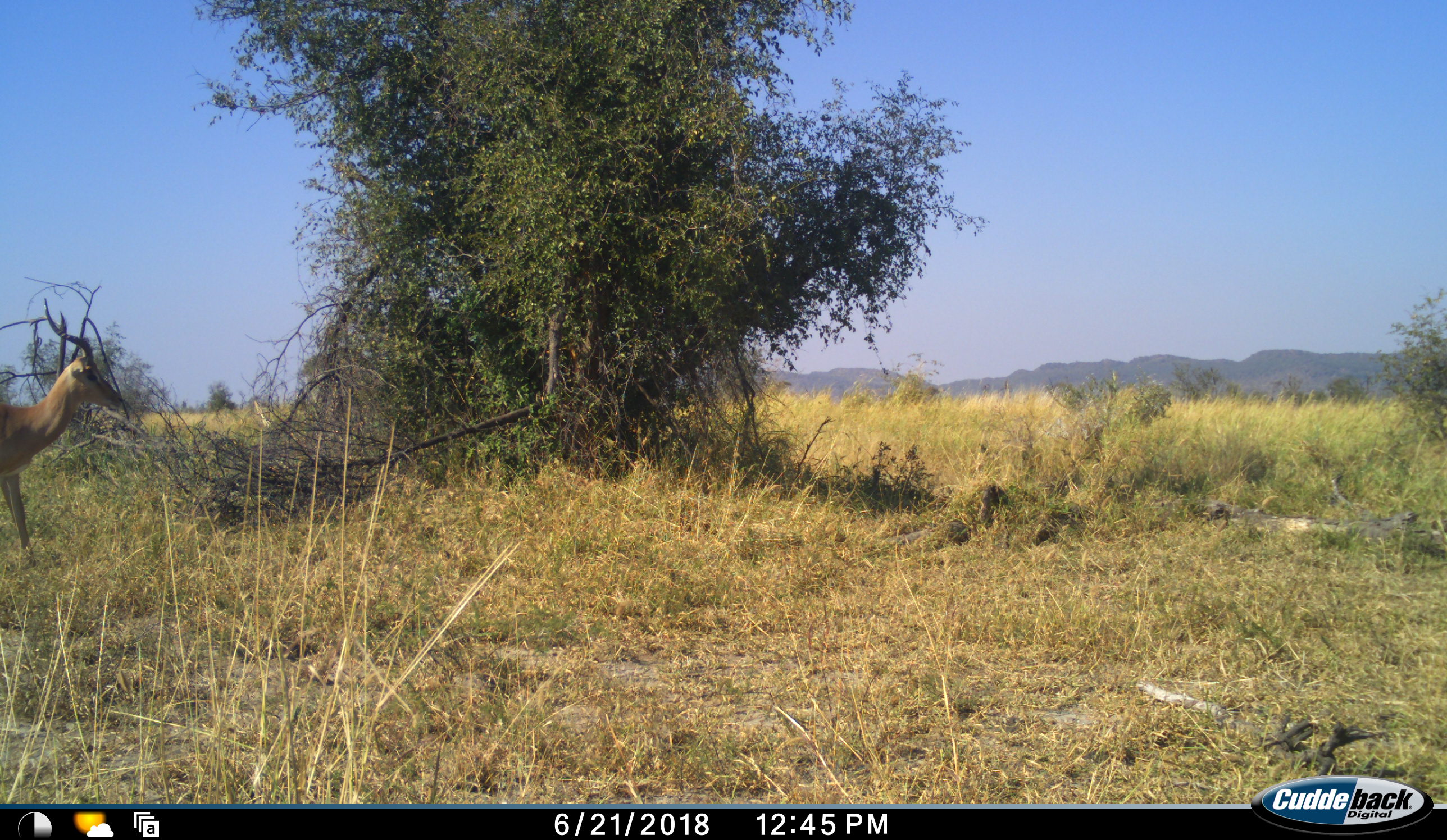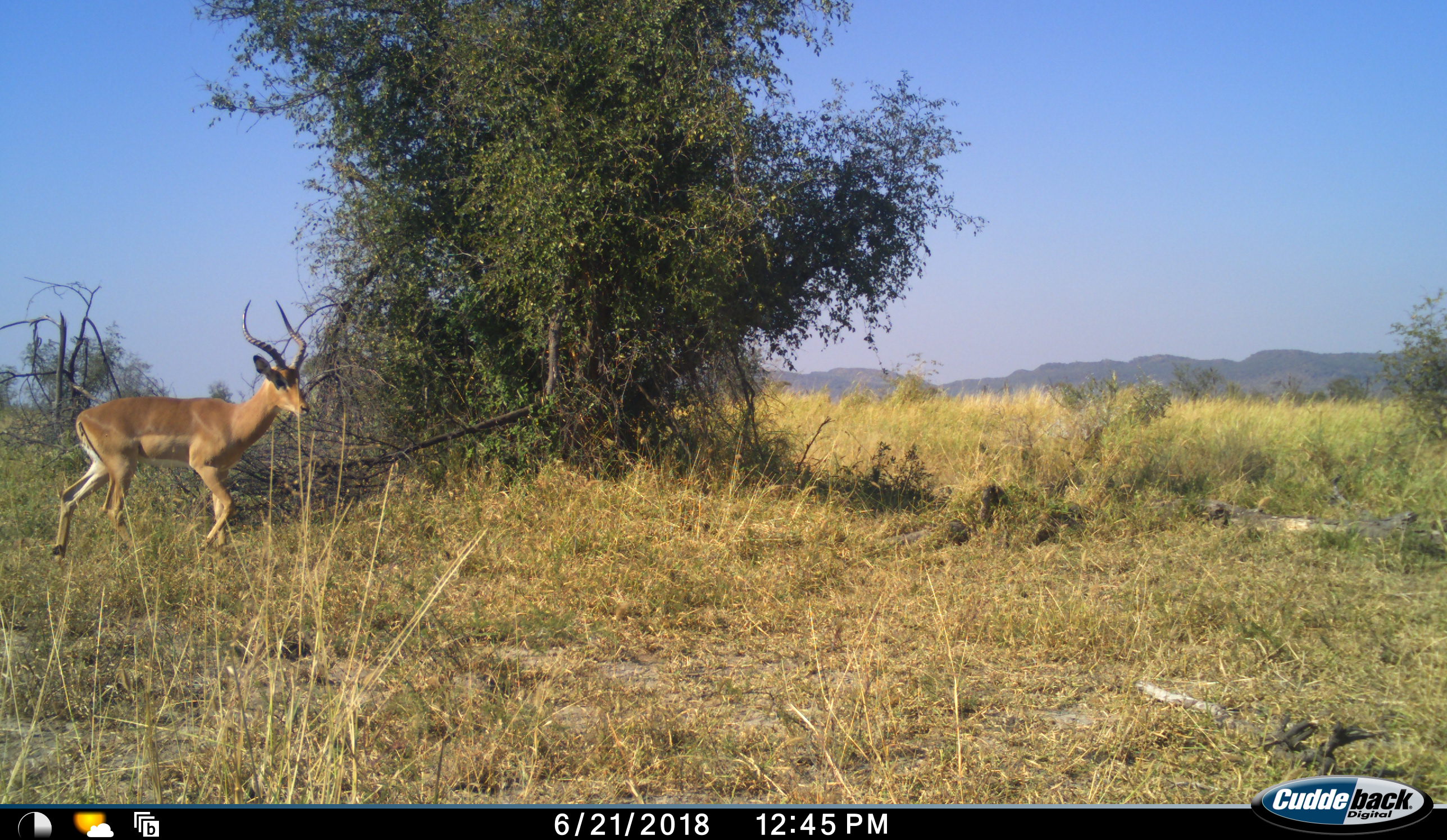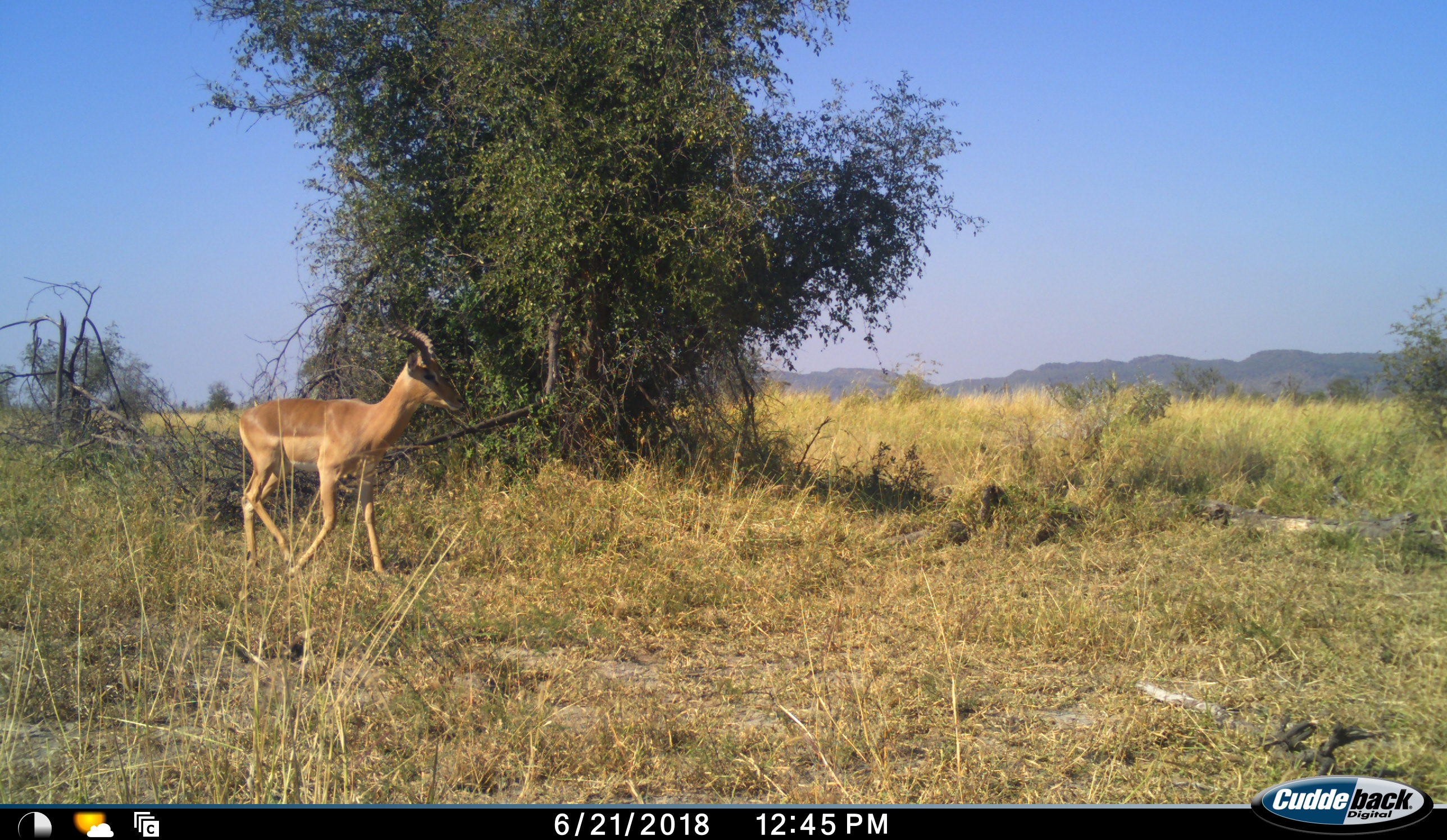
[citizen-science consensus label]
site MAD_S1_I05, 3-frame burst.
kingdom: Animalia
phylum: Chordata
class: Mammalia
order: Artiodactyla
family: Bovidae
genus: Aepyceros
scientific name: Aepyceros melampus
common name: impala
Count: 1.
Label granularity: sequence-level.